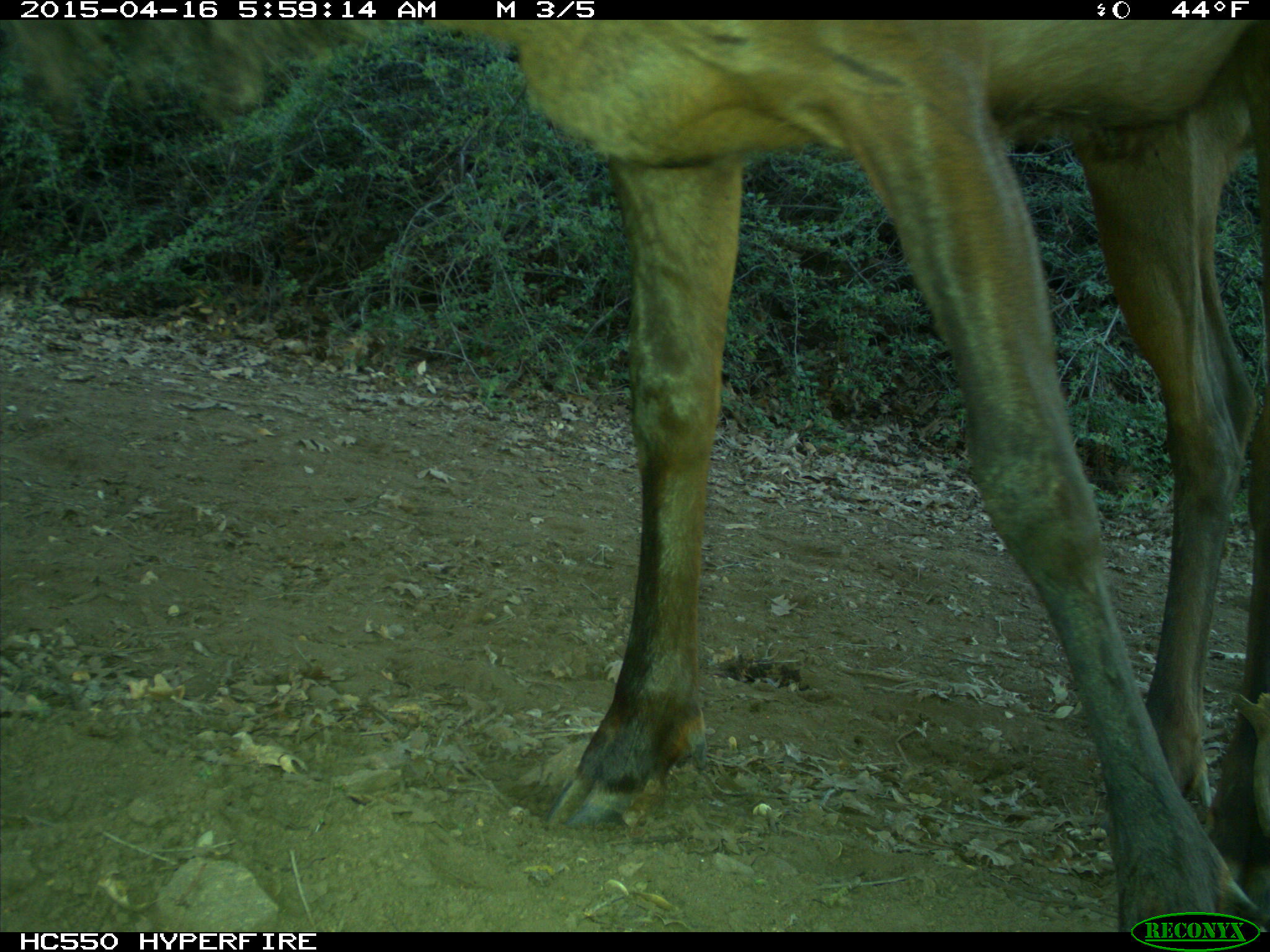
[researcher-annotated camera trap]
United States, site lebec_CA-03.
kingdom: Animalia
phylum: Chordata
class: Mammalia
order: Artiodactyla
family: Cervidae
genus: Cervus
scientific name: Cervus canadensis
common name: elk